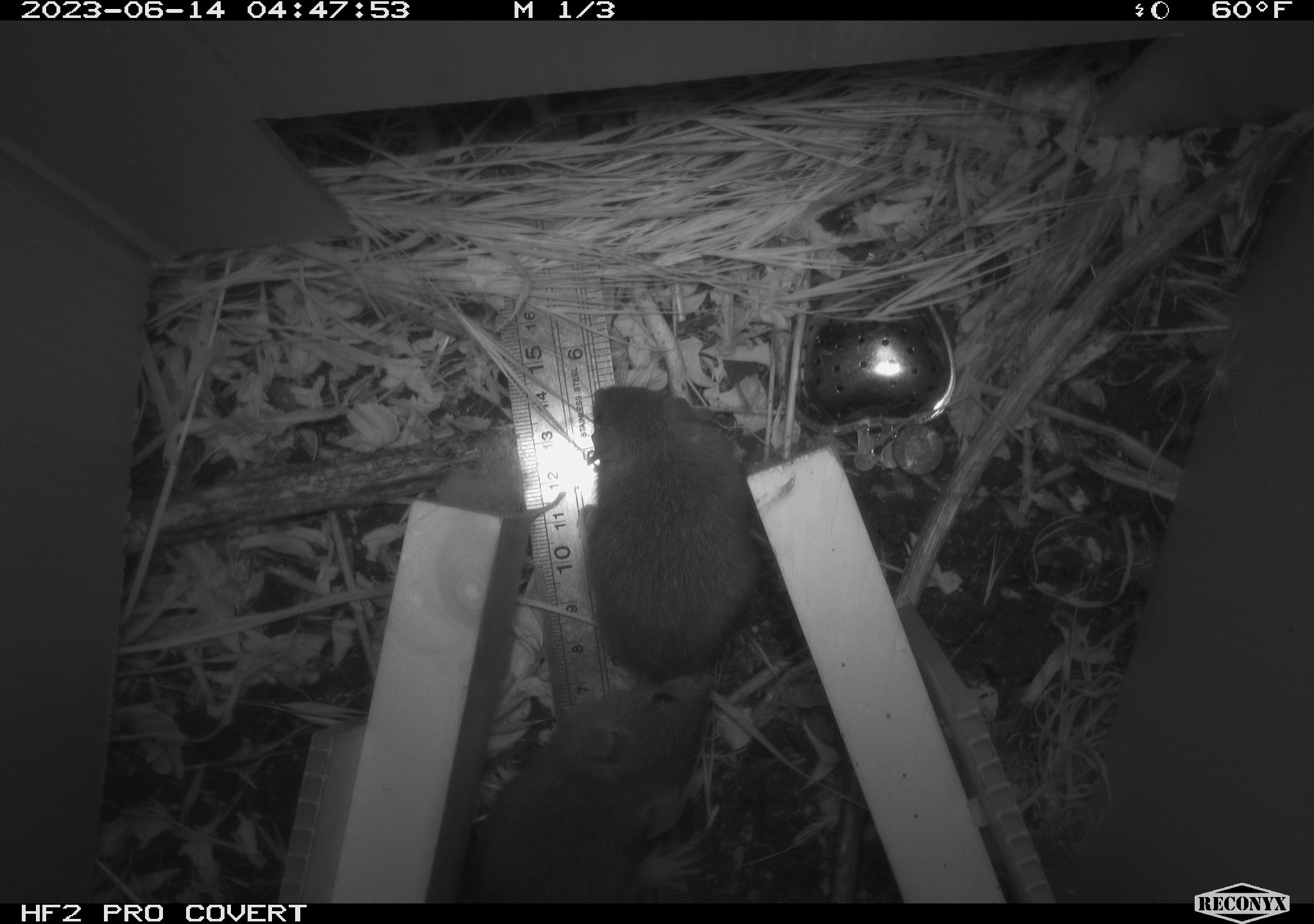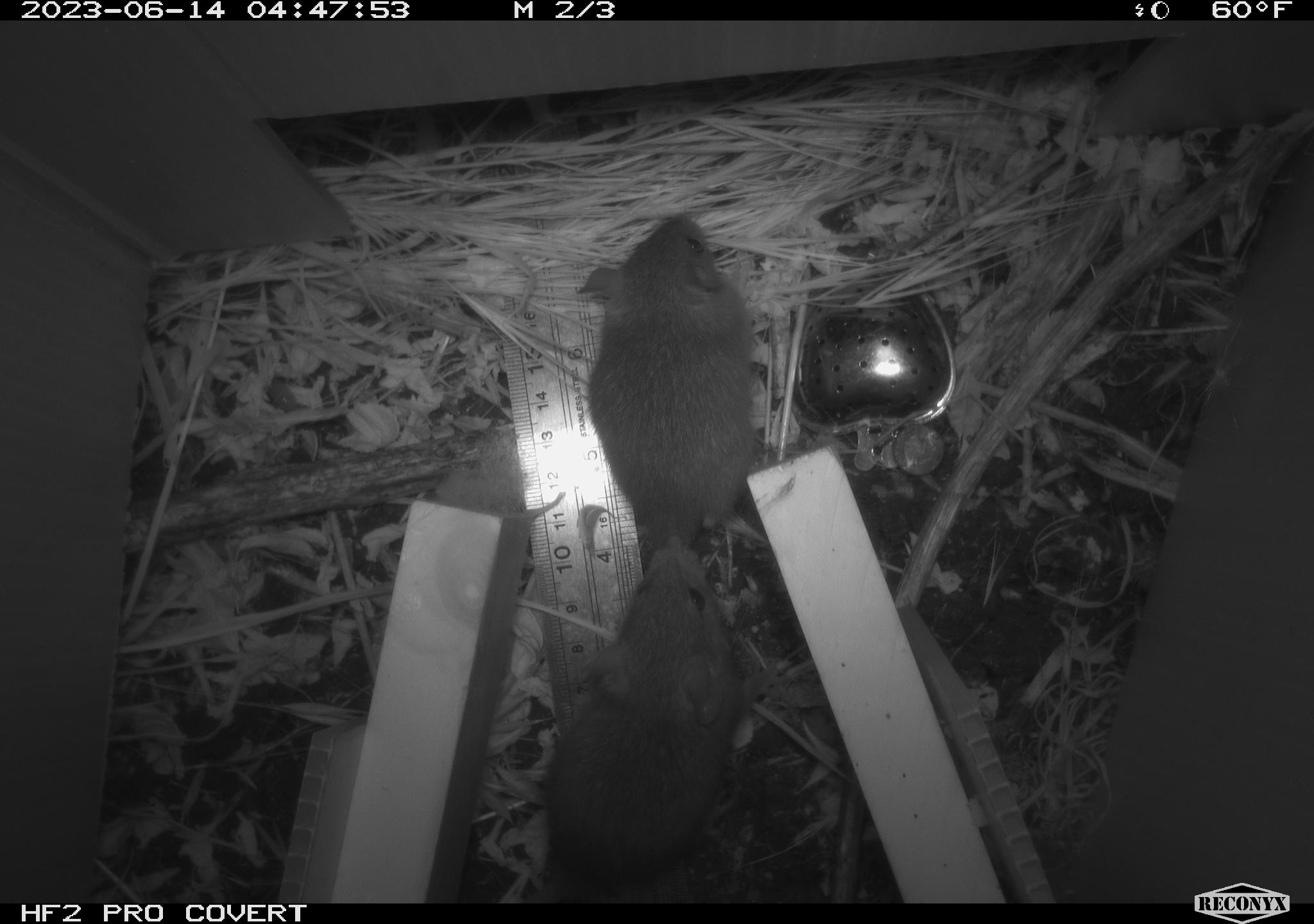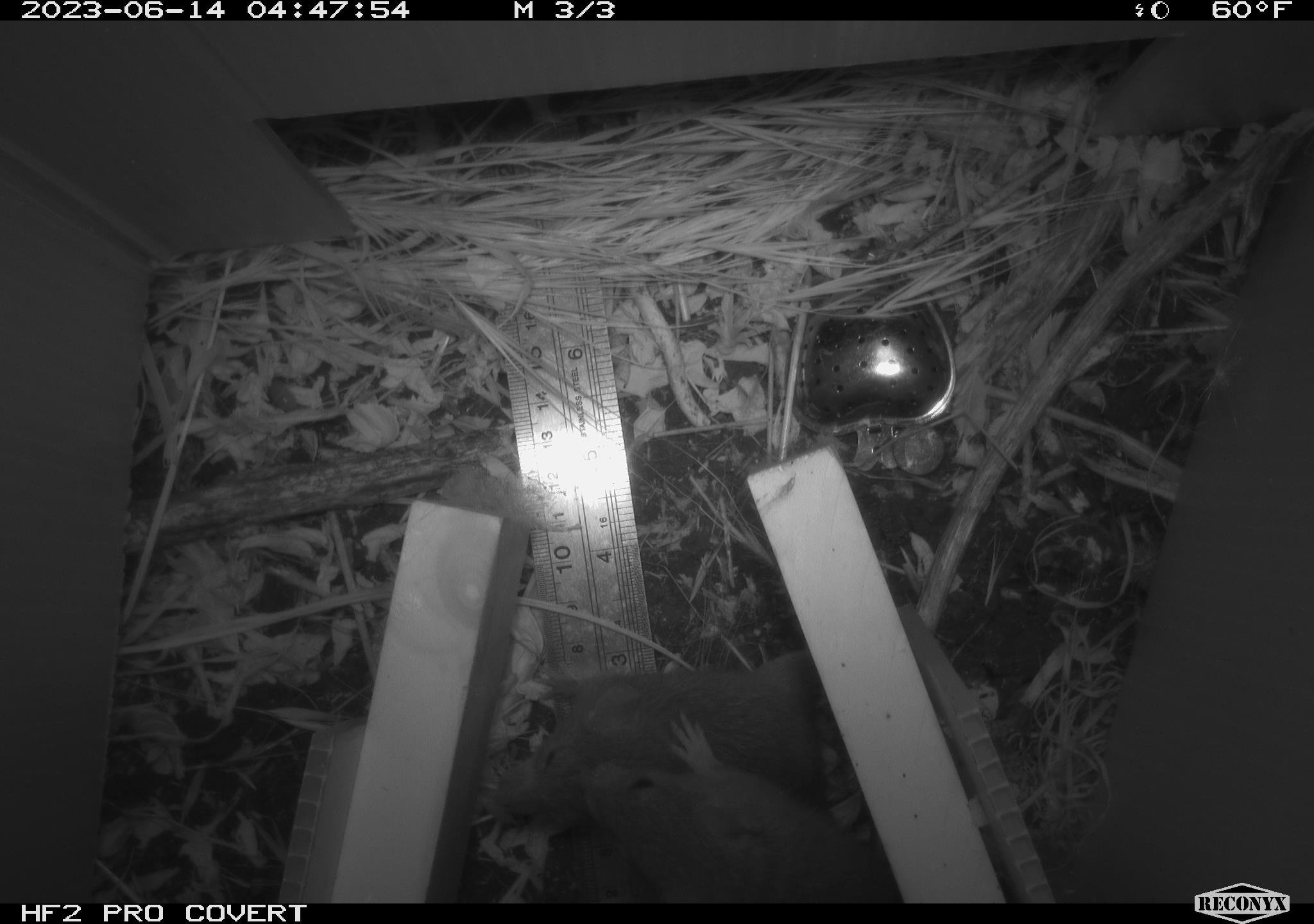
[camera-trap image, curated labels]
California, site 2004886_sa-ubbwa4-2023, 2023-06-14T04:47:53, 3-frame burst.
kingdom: Animalia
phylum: Chordata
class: Mammalia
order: Rodentia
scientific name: Rodentia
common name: mouse species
Mouse species (Rodentia).